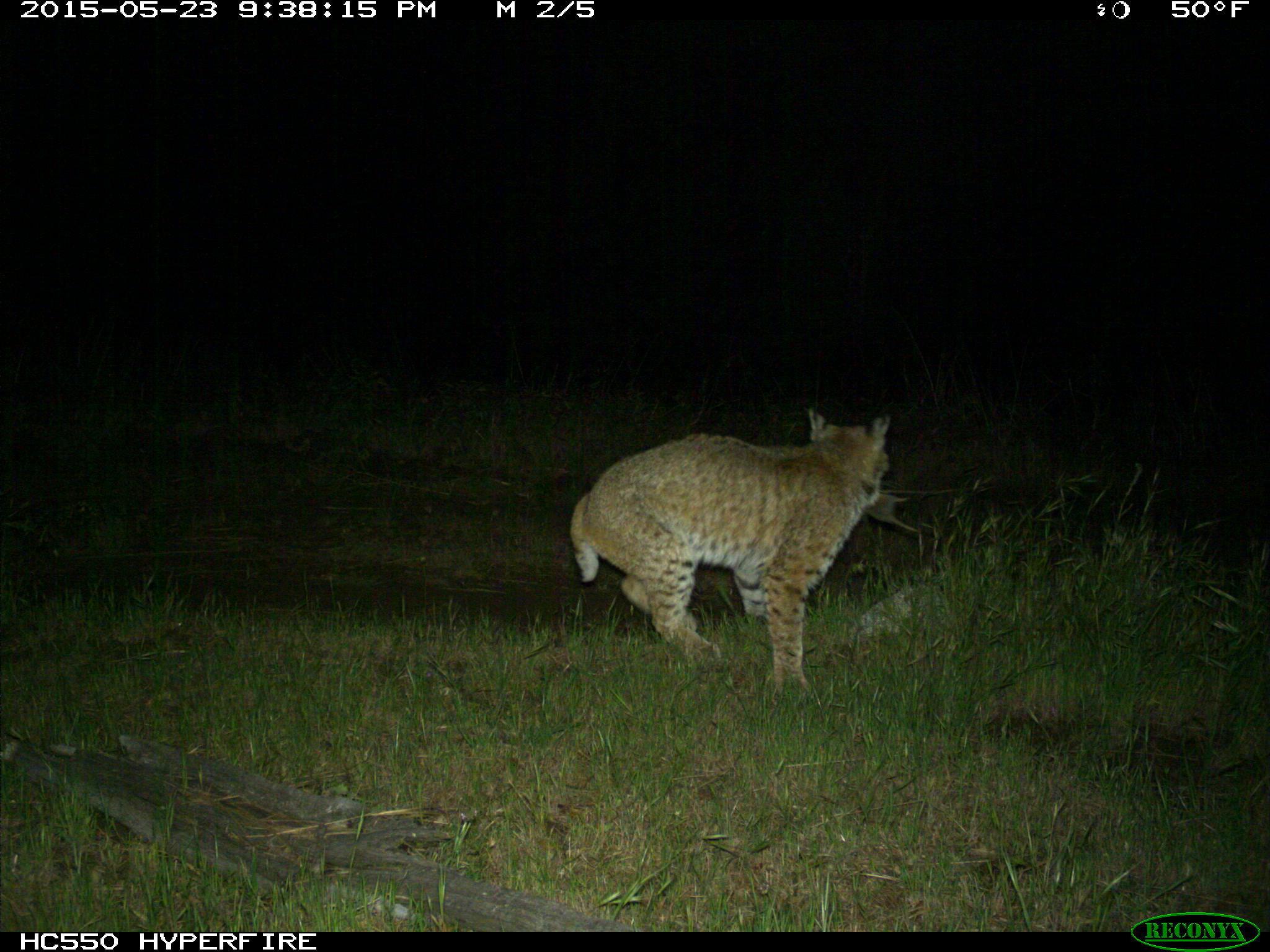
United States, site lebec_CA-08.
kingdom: Animalia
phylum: Chordata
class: Mammalia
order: Carnivora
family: Felidae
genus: Lynx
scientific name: Lynx rufus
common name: bobcat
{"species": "Lynx rufus (bobcat)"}